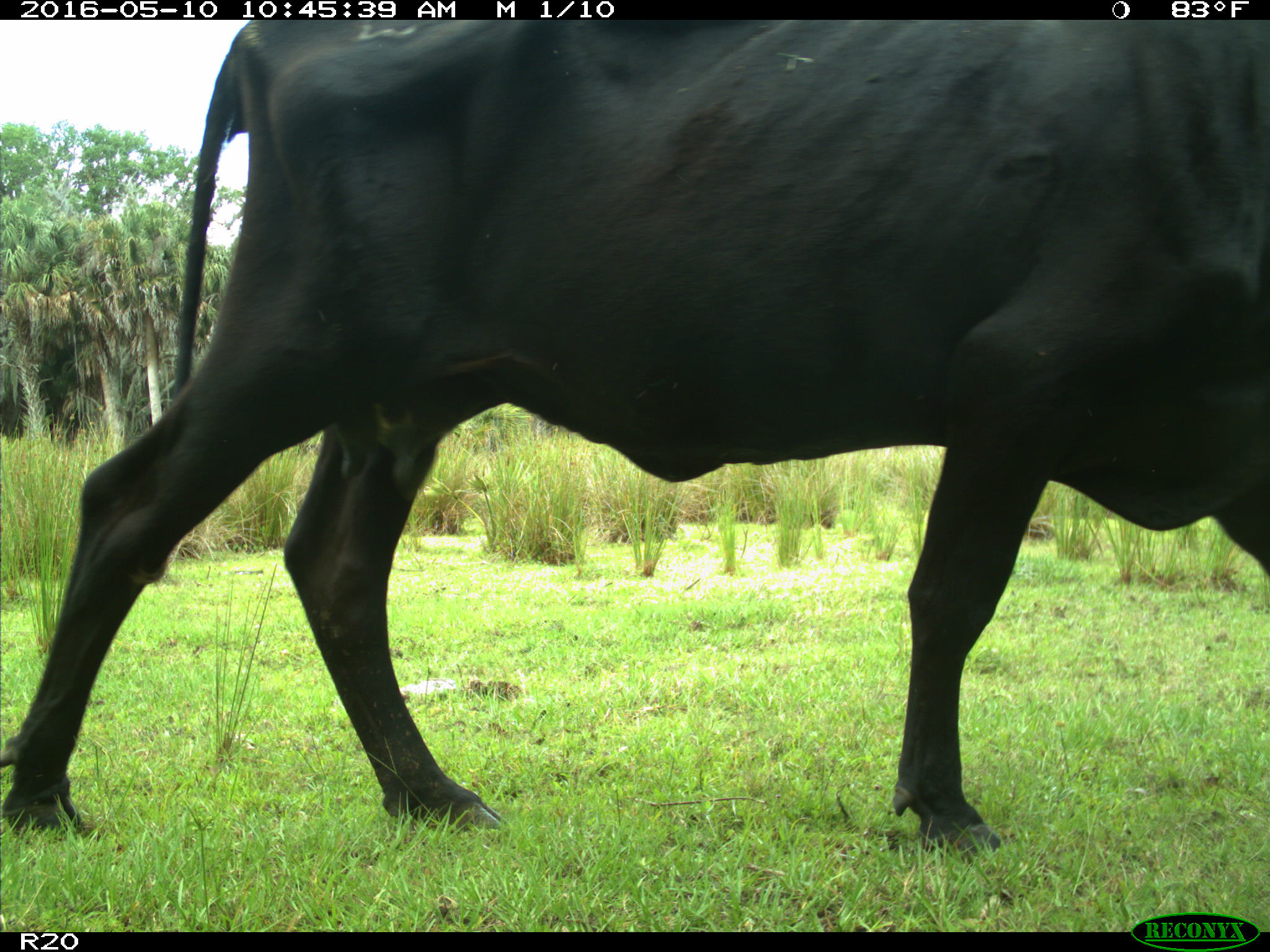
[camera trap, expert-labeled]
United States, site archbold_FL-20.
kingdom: Animalia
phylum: Chordata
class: Mammalia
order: Artiodactyla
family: Bovidae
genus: Bos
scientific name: Bos taurus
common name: domestic cow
Bos taurus (domestic cow).